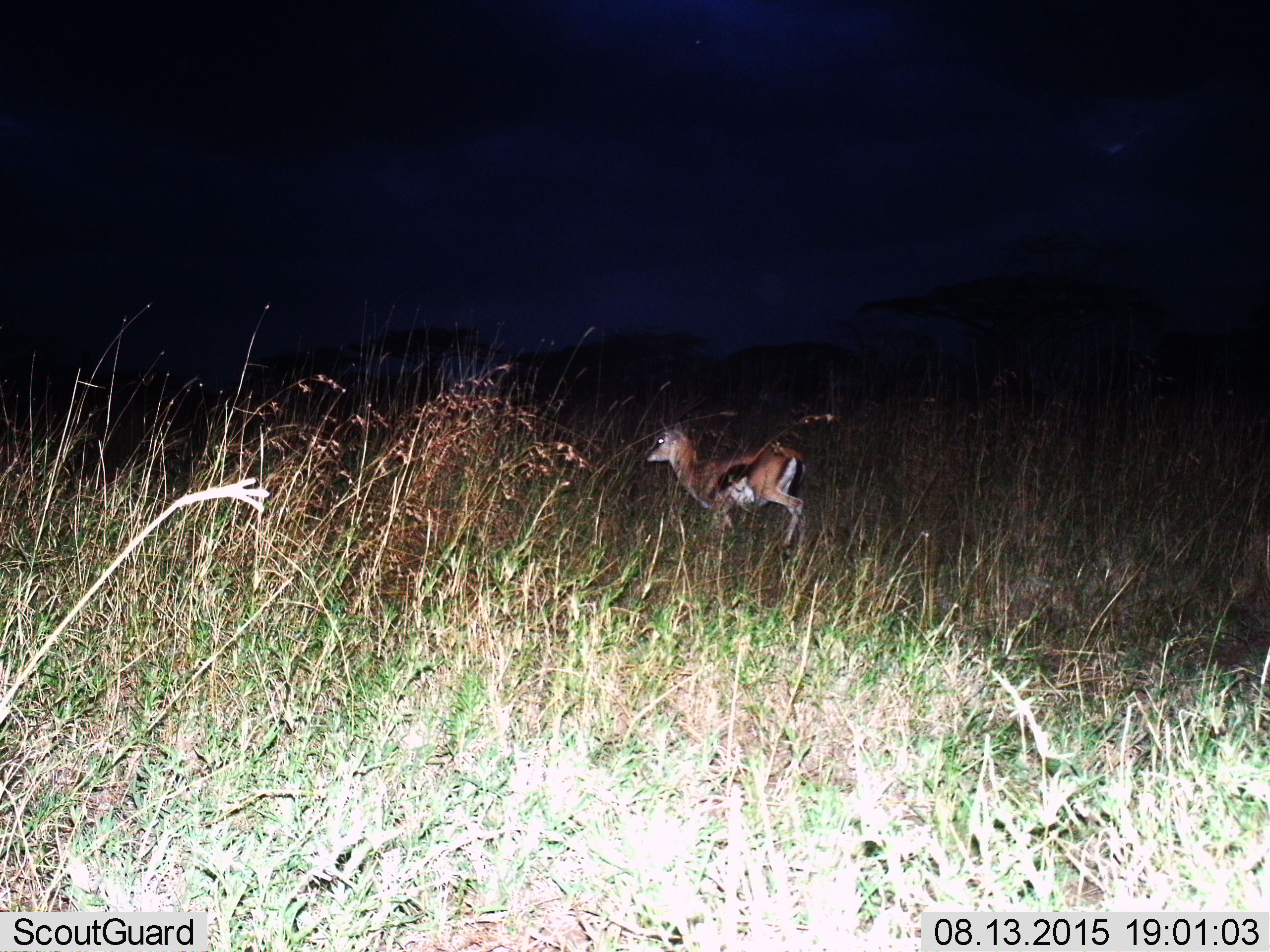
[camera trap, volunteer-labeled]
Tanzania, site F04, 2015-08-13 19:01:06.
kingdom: Animalia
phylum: Chordata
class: Mammalia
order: Artiodactyla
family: Bovidae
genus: Eudorcas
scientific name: Eudorcas thomsonii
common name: thomson's gazelle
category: gazellethomsons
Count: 1.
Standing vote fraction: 37%.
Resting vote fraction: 0%.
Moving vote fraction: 68%.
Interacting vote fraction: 0%.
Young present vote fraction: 0%.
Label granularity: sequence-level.